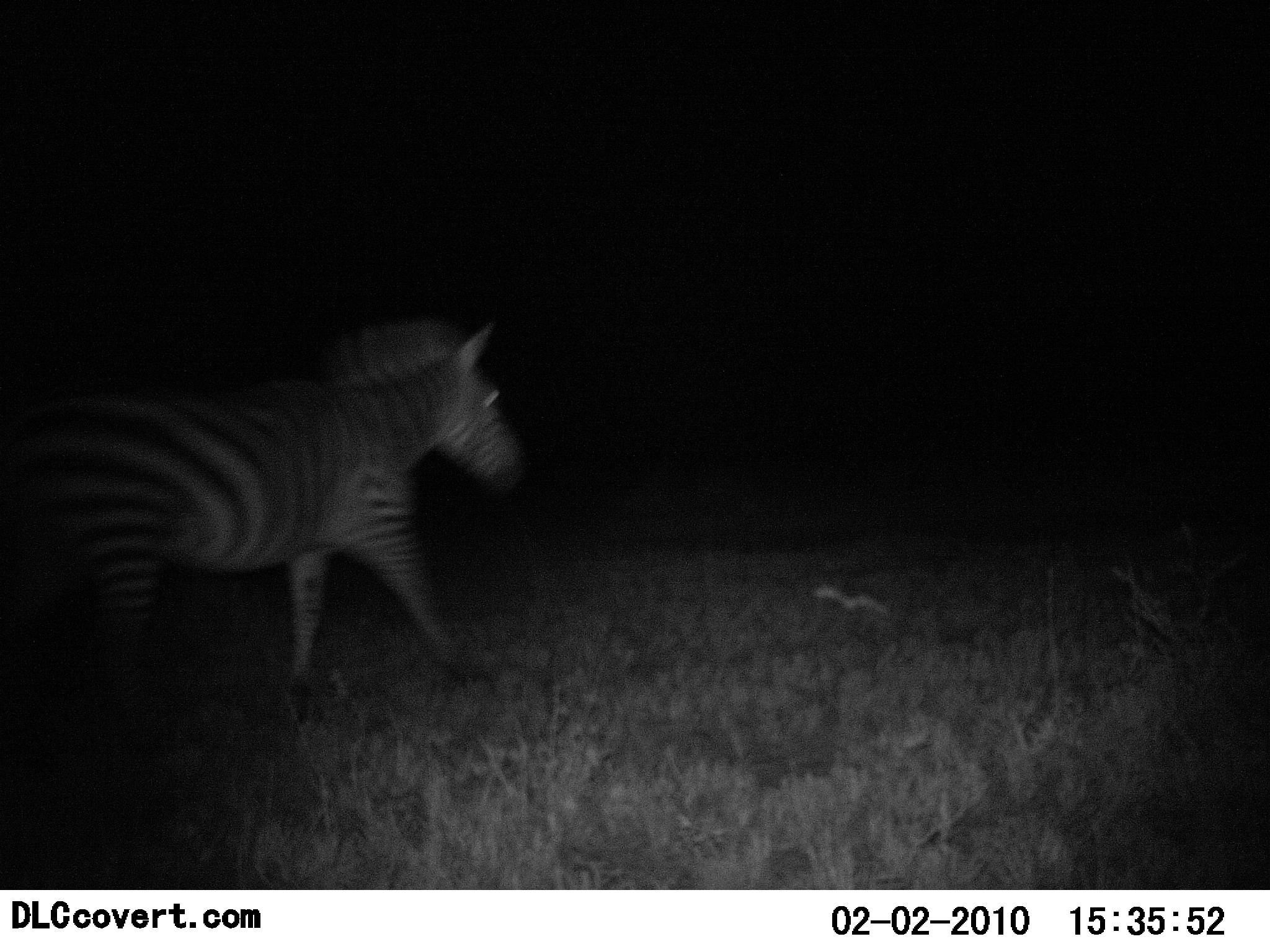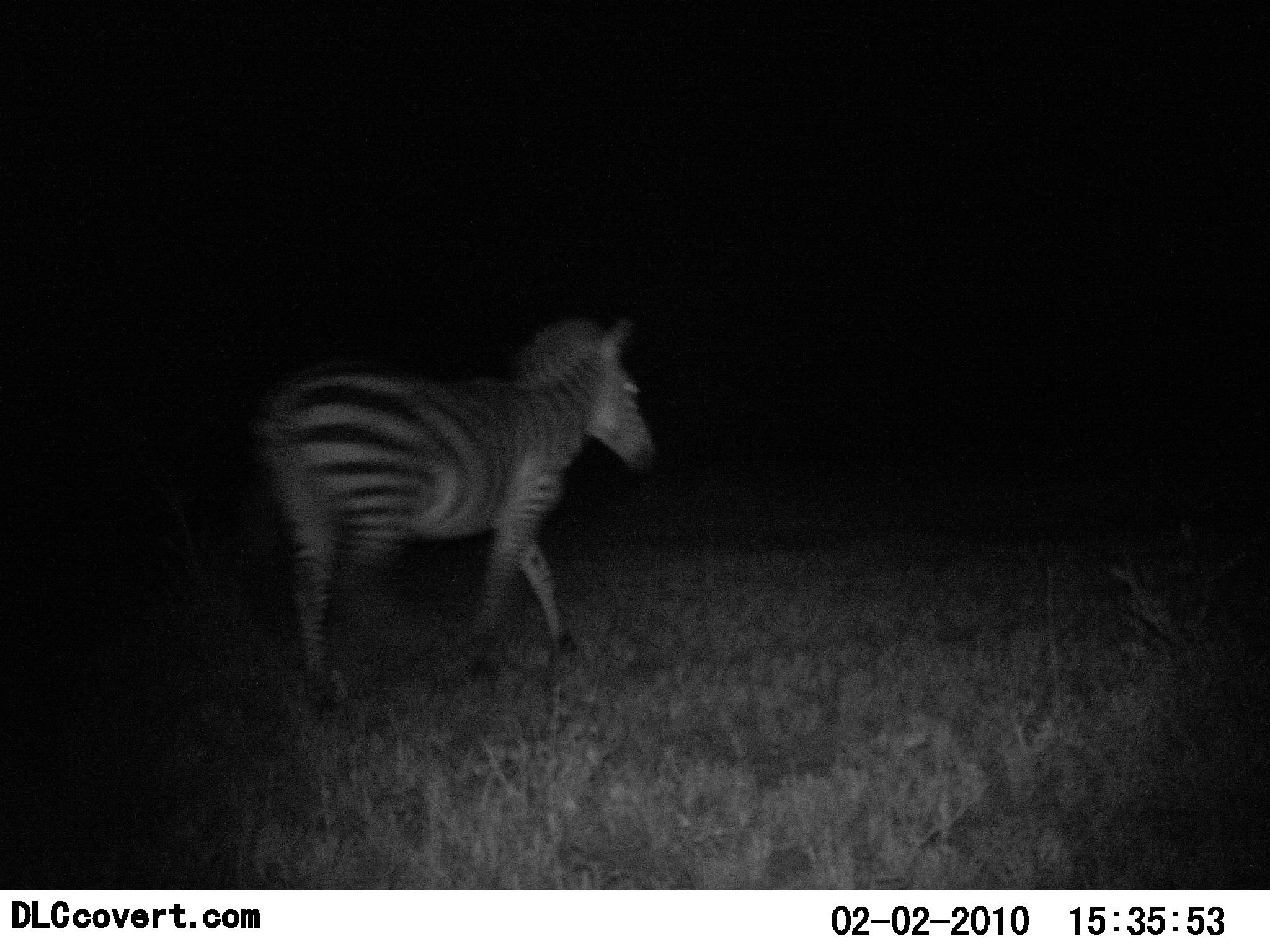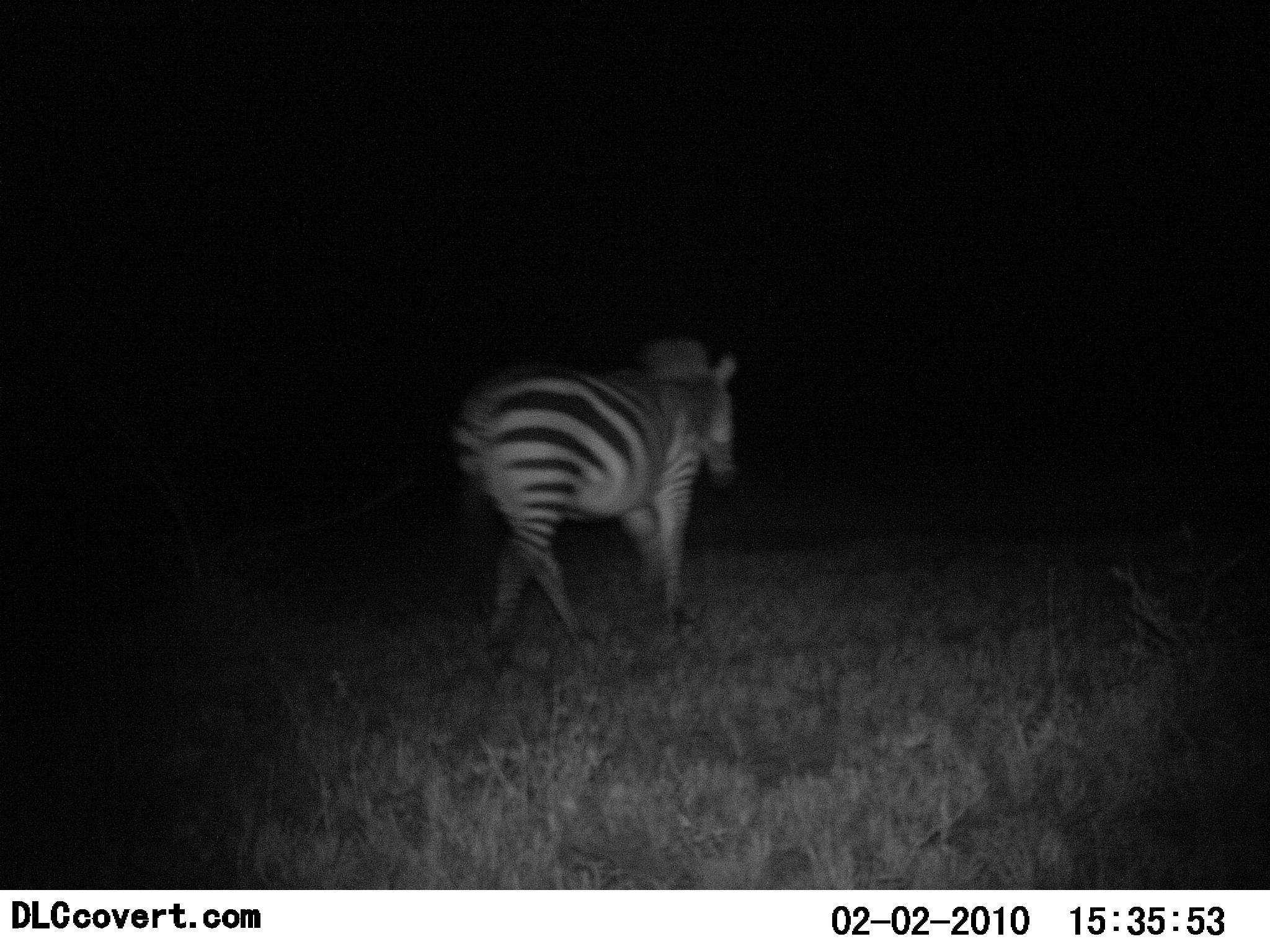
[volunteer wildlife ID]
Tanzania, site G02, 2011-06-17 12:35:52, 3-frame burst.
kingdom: Animalia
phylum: Chordata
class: Mammalia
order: Perissodactyla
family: Equidae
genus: Equus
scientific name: Equus quagga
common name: plains zebra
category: zebra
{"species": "zebra (plains zebra) (Equus quagga)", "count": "1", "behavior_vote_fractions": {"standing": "0%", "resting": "0%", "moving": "100%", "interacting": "0%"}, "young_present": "0%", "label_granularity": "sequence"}